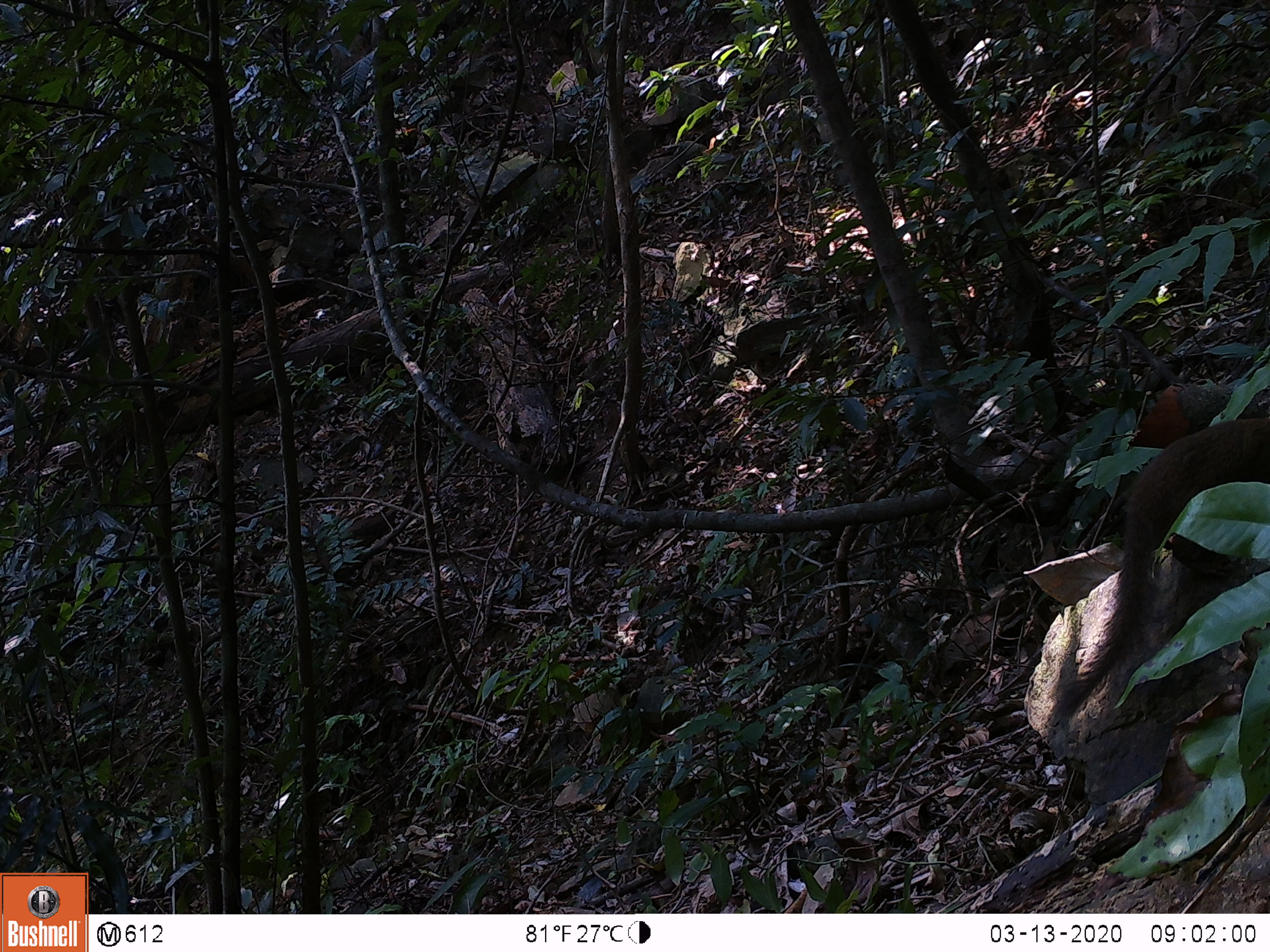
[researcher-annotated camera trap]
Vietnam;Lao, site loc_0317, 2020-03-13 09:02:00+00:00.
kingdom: Animalia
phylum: Chordata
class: Mammalia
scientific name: Mammalia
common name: mammal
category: unidentified small mammal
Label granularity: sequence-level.